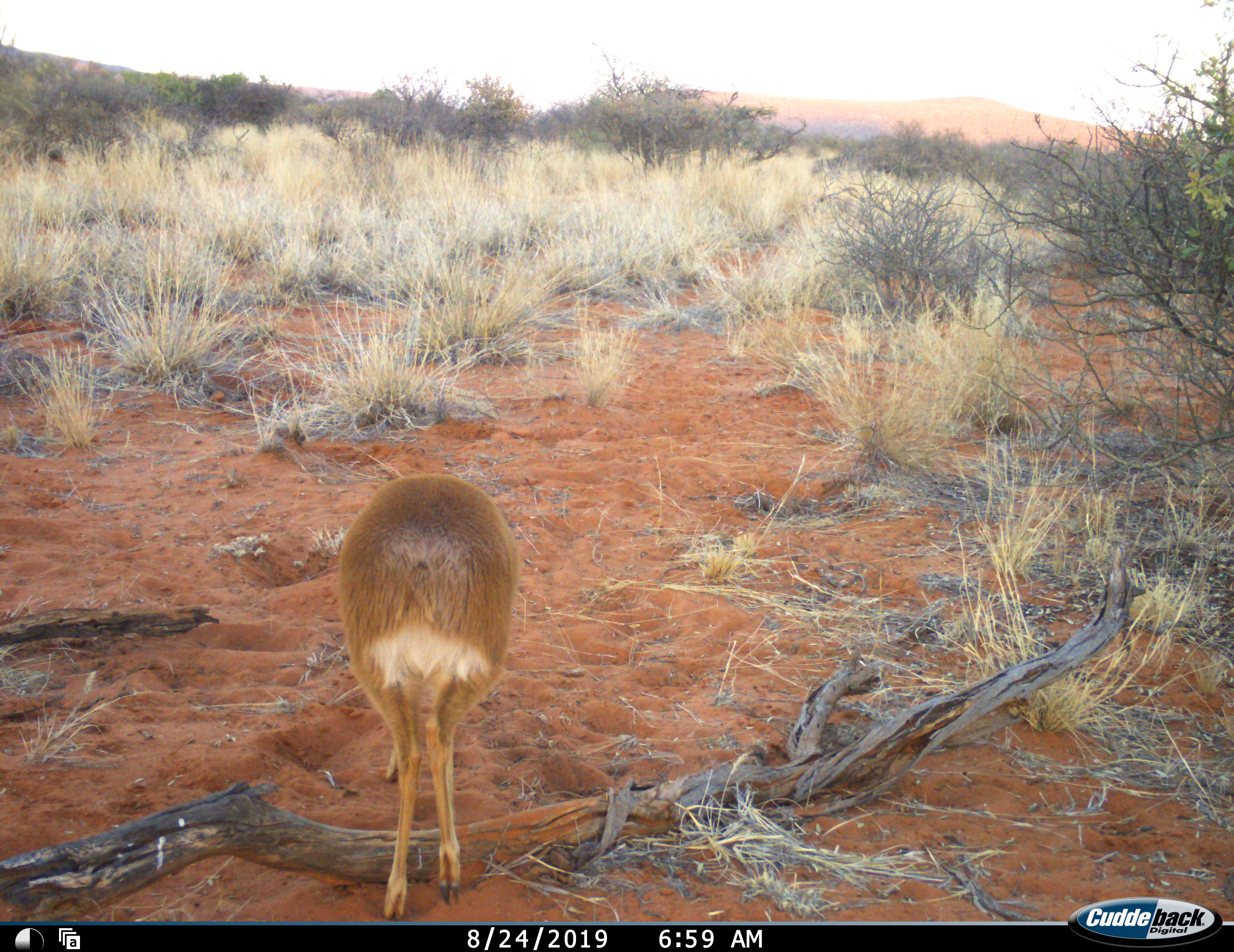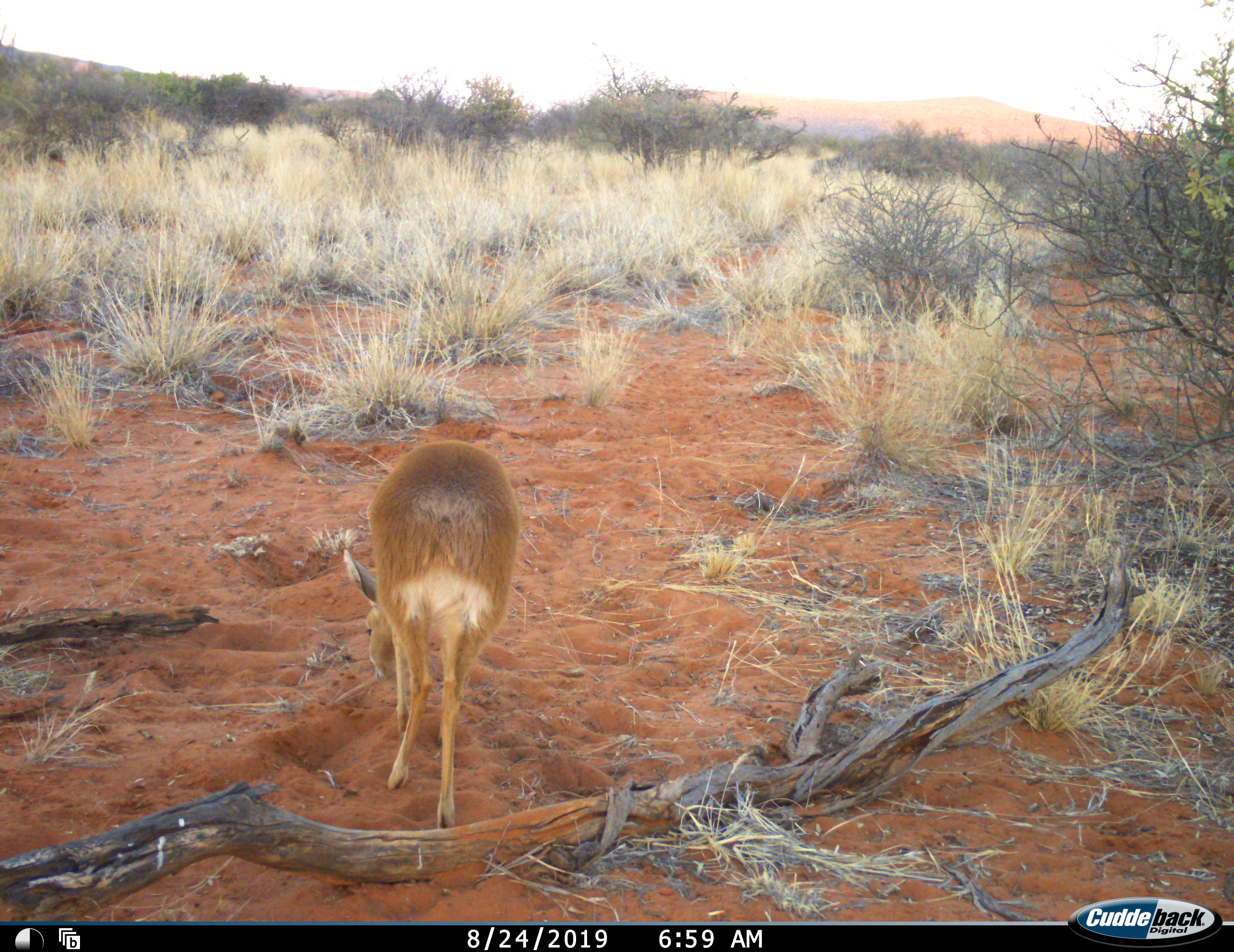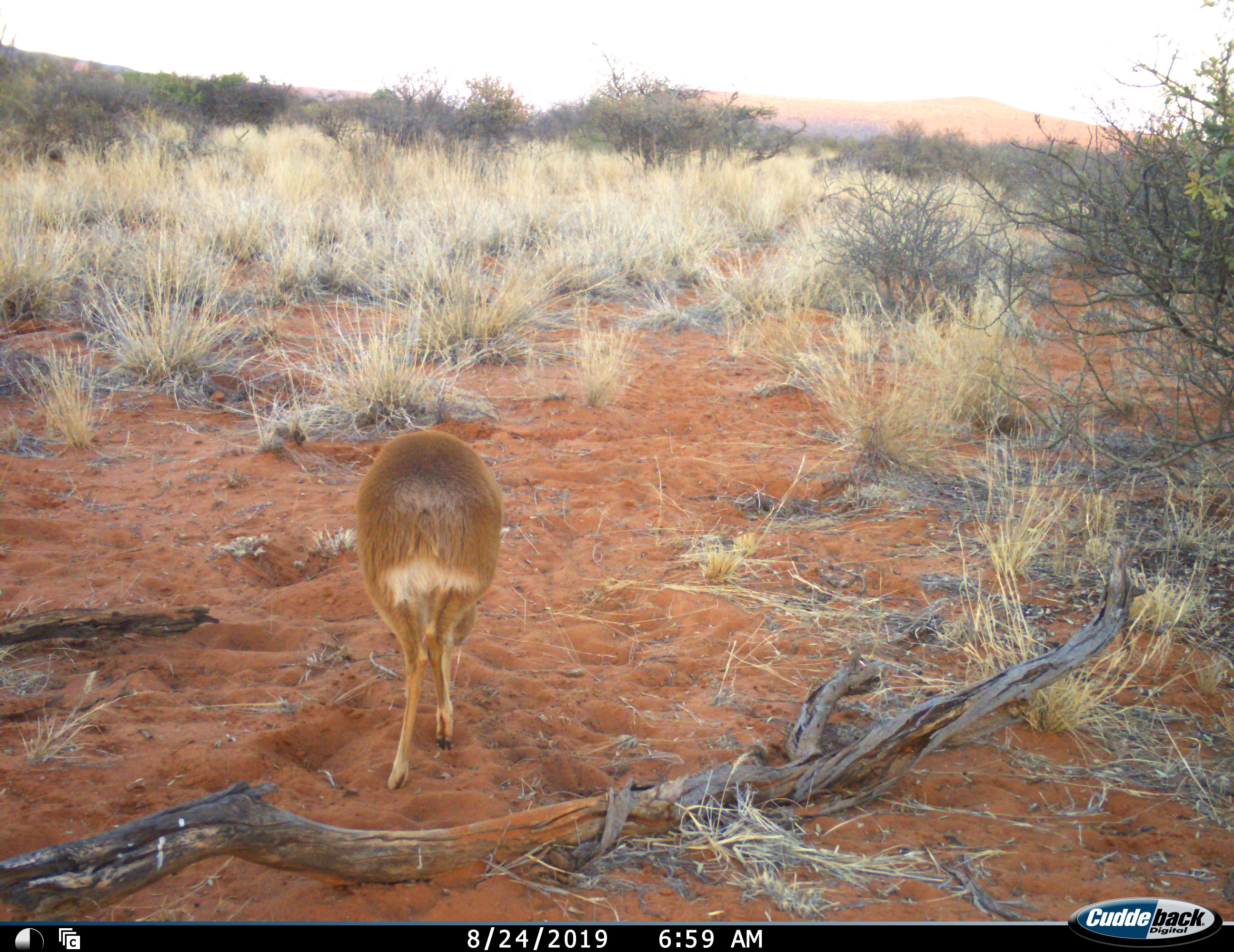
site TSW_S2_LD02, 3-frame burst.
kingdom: Animalia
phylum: Chordata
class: Mammalia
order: Artiodactyla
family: Bovidae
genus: Raphicerus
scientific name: Raphicerus campestris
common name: steenbok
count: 1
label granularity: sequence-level